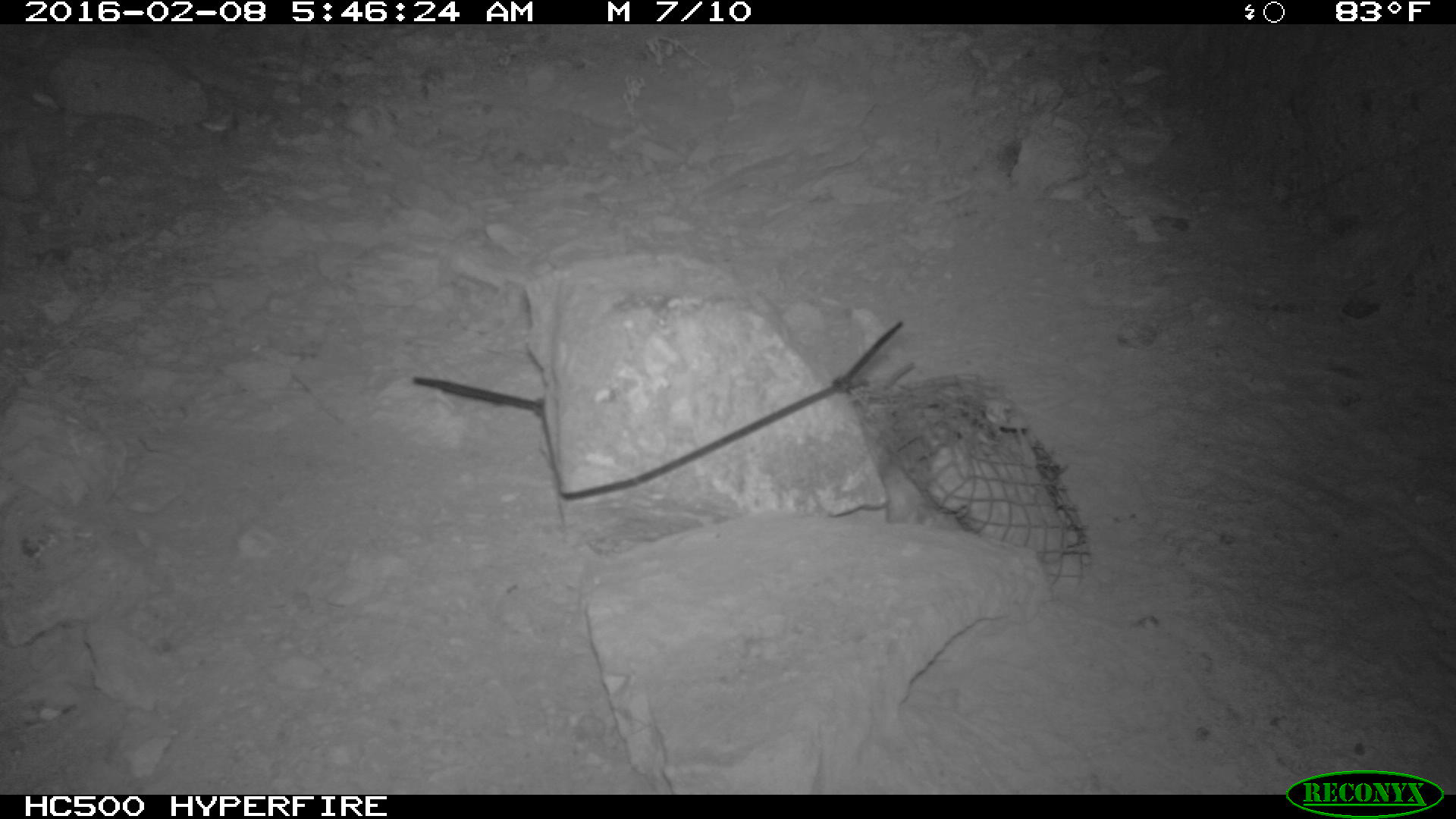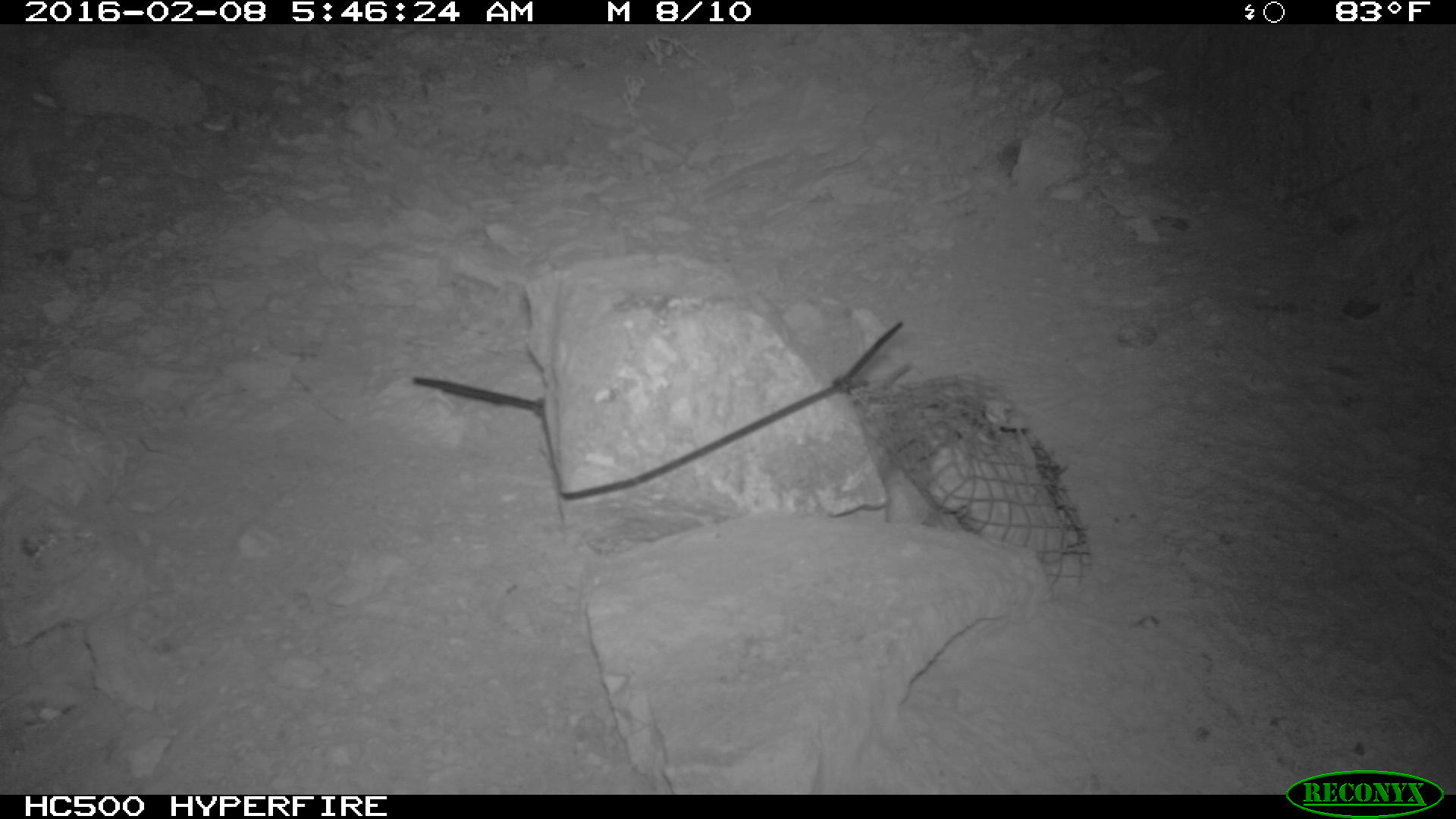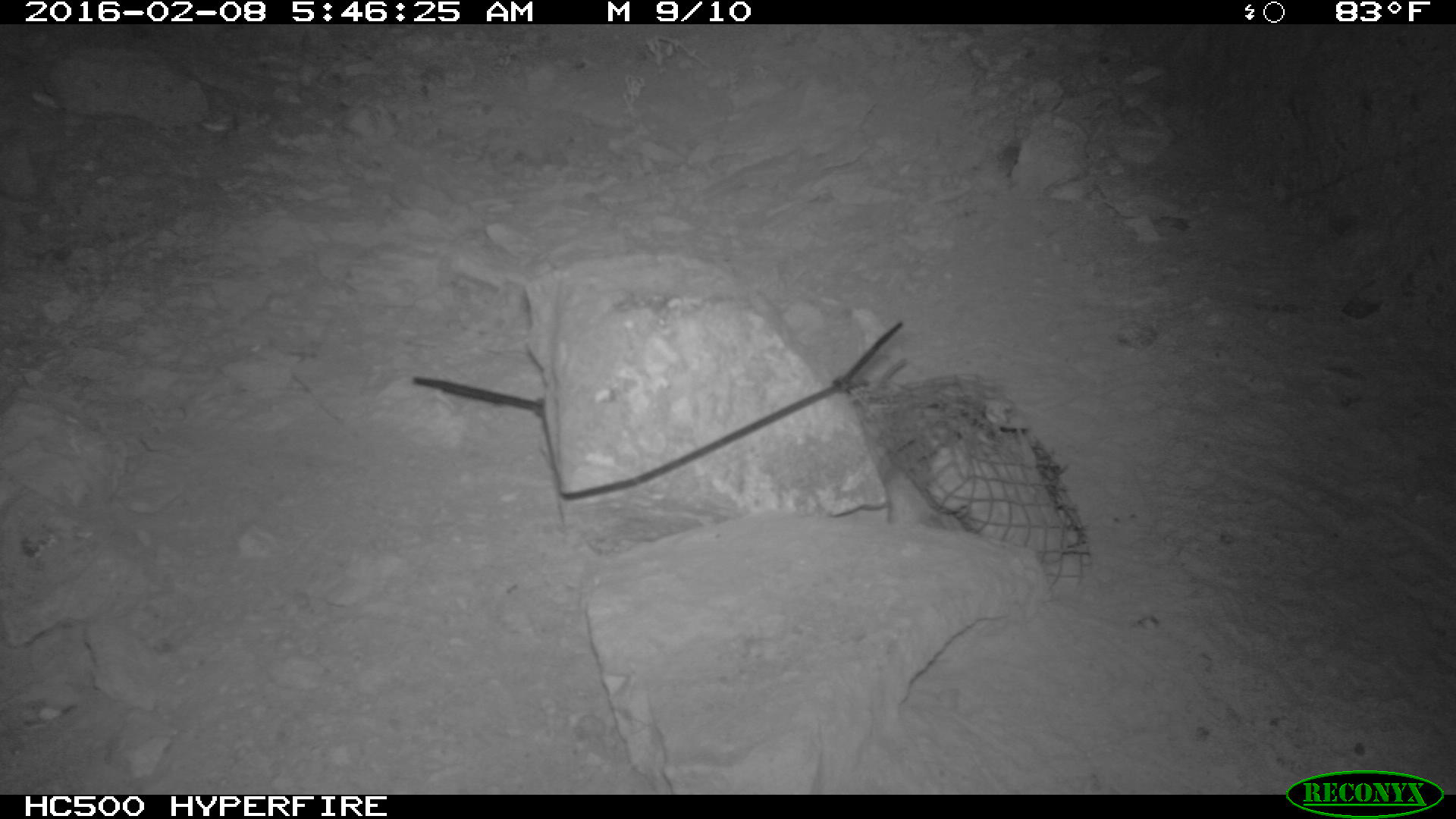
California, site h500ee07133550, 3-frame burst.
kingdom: Animalia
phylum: Chordata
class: Mammalia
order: Rodentia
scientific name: Rodentia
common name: rodent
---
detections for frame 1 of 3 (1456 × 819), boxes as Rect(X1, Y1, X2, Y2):
rodent: Rect(876, 463, 938, 525)